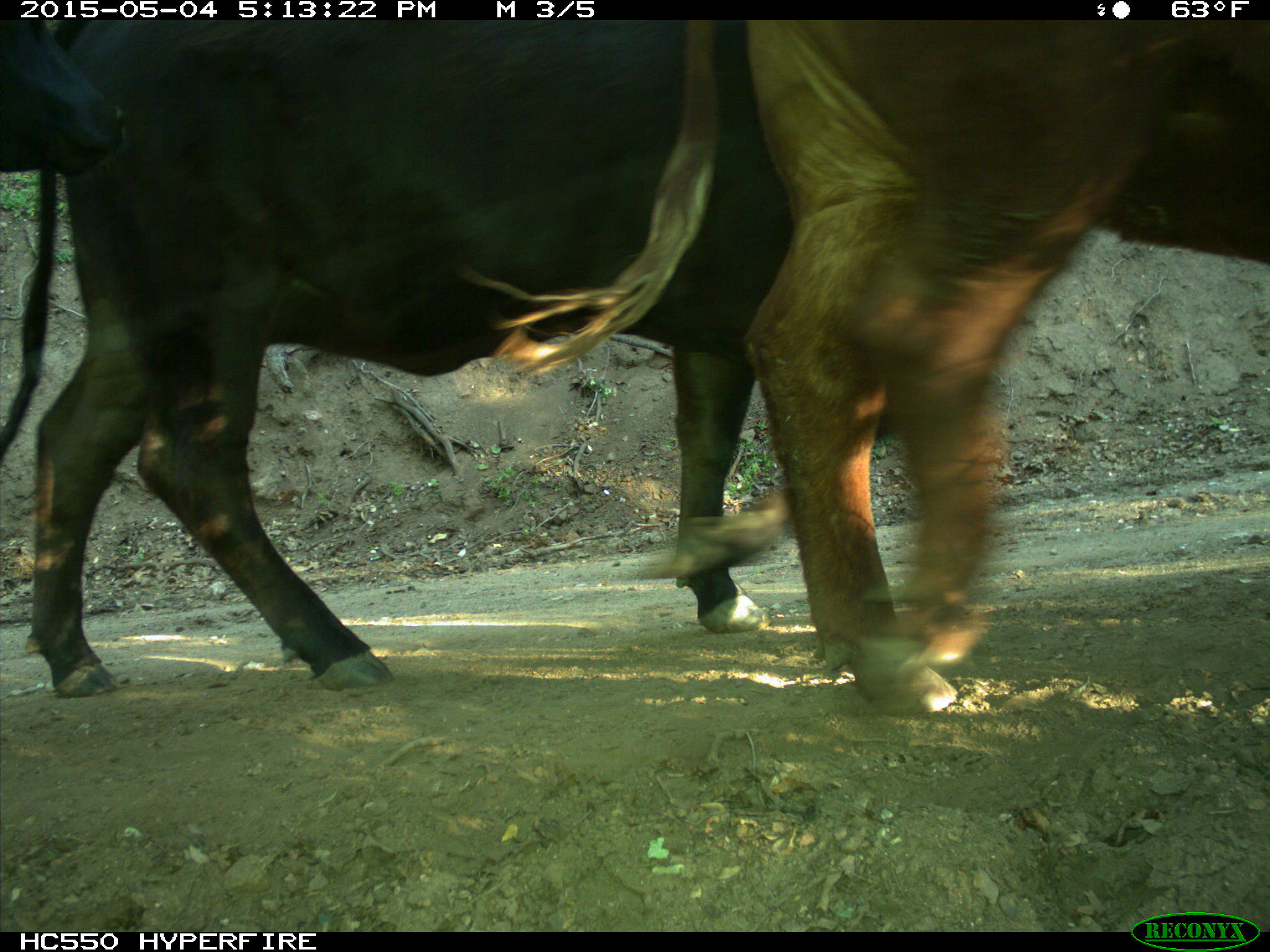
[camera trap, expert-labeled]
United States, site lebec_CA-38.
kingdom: Animalia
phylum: Chordata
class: Mammalia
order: Artiodactyla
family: Bovidae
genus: Bos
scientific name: Bos taurus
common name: domestic cow